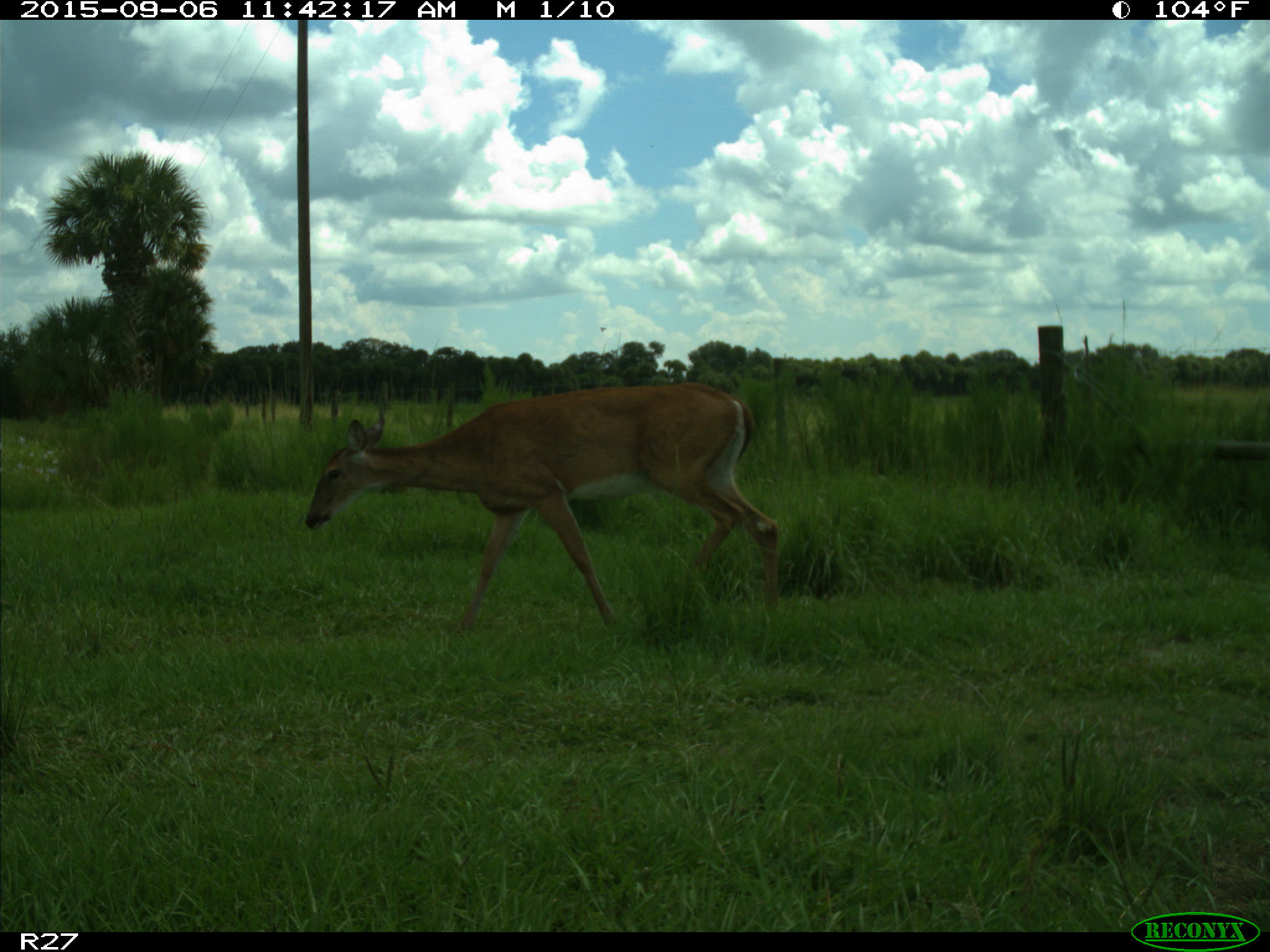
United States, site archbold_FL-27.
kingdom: Animalia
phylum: Chordata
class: Mammalia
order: Artiodactyla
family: Cervidae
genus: Odocoileus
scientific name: Odocoileus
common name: deer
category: unidentified deer